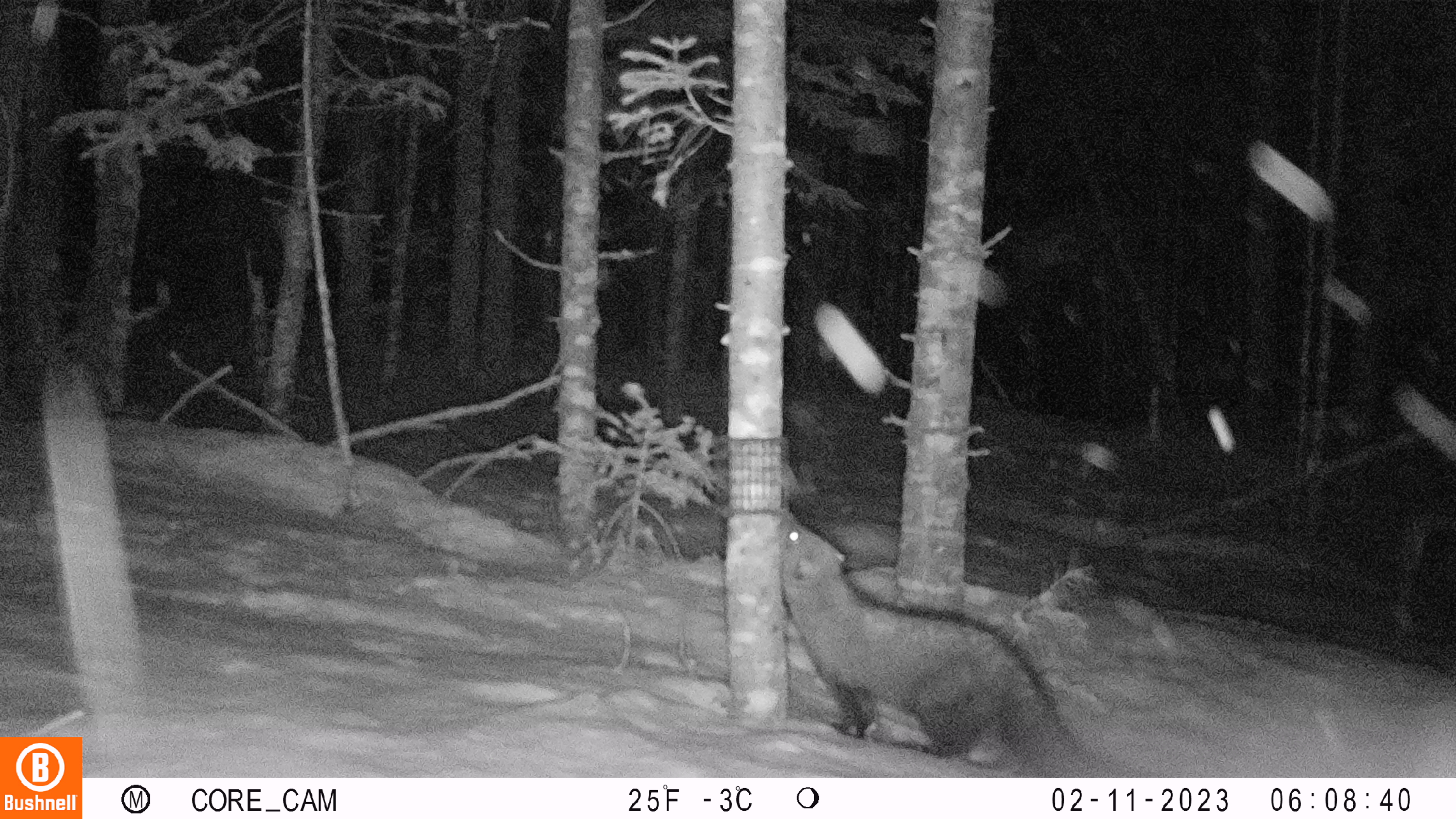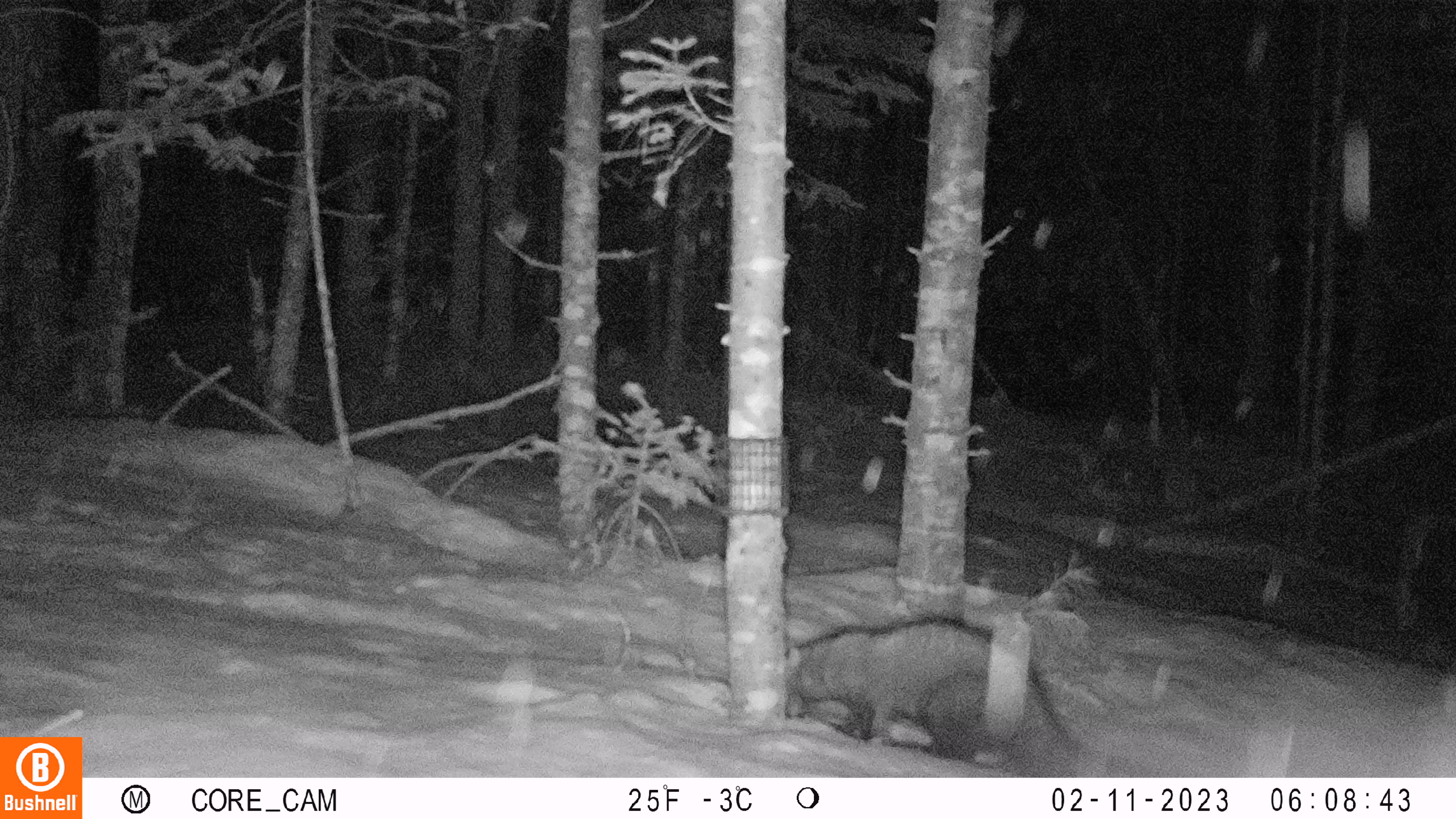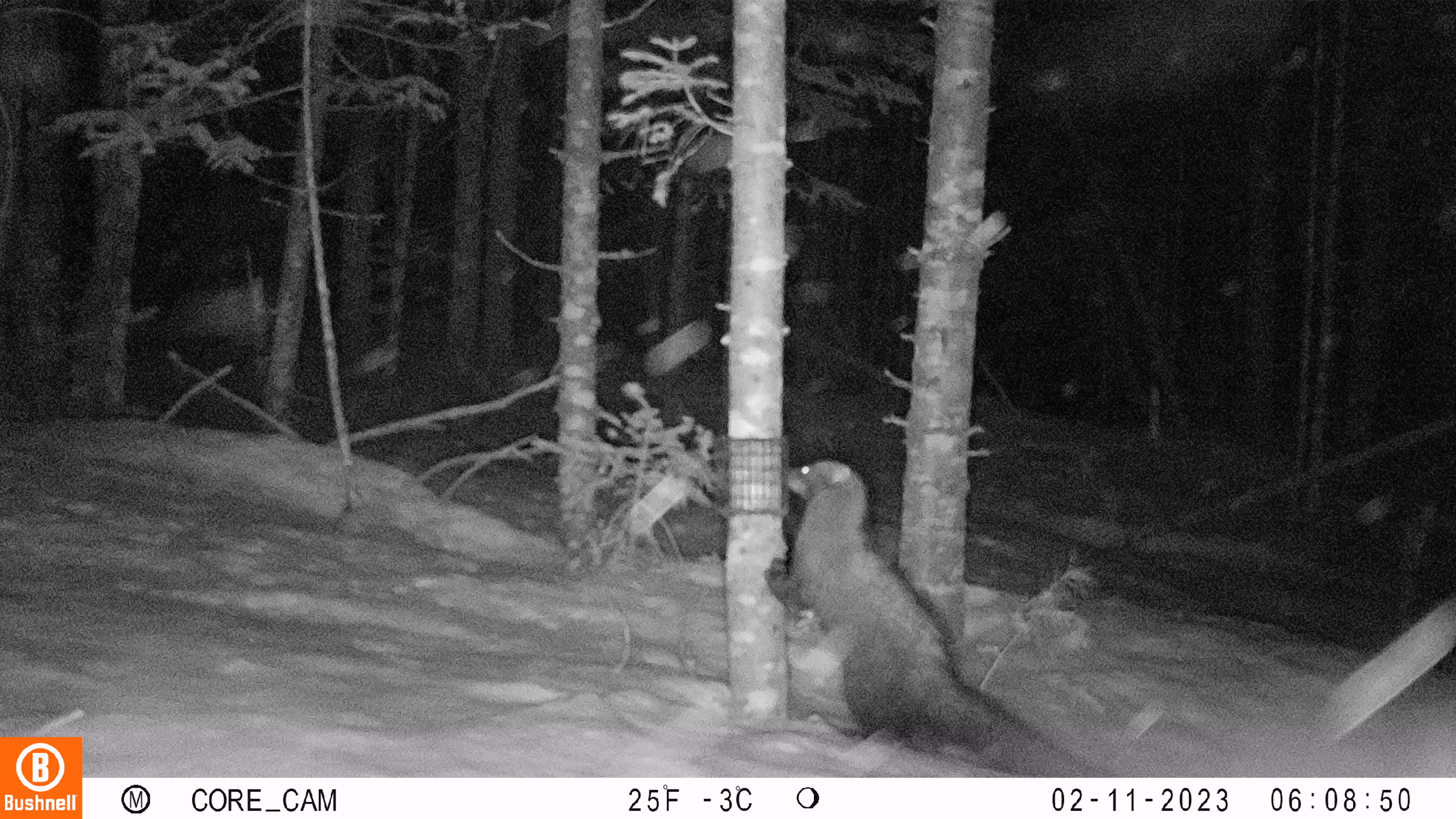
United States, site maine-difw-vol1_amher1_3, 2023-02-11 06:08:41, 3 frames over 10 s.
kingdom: Animalia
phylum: Chordata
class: Mammalia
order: Carnivora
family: Mustelidae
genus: Pekania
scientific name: Pekania pennanti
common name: fisher